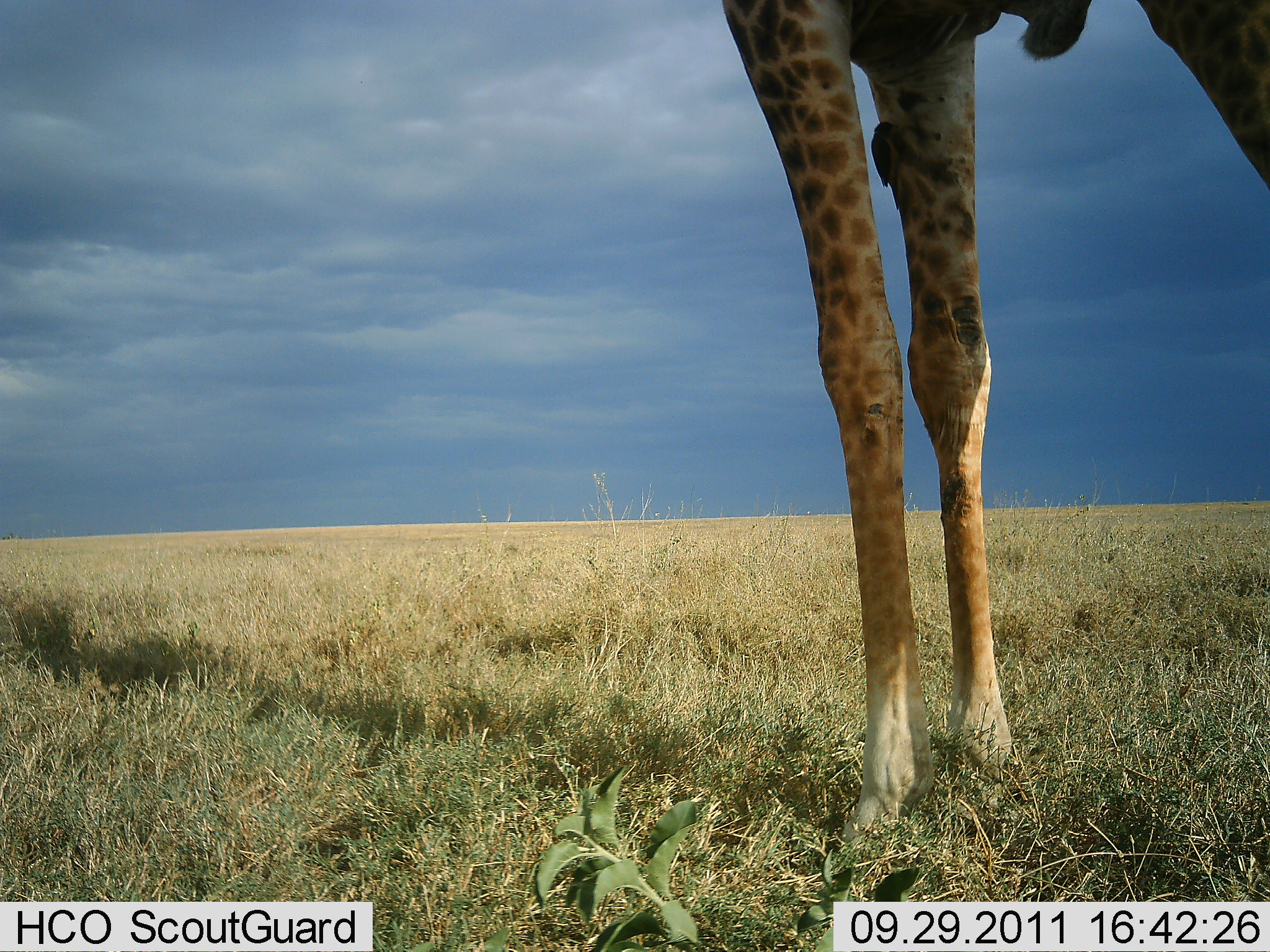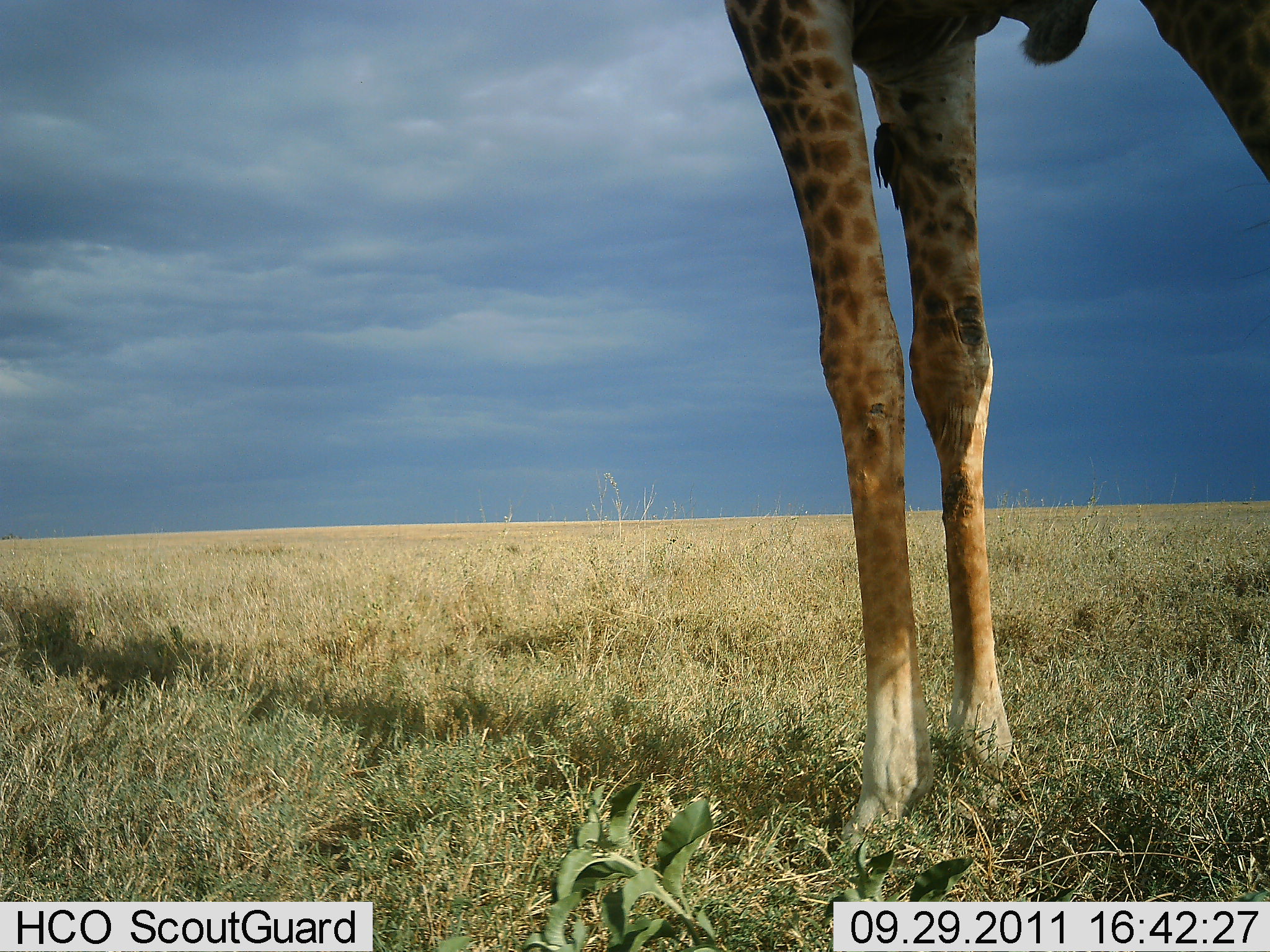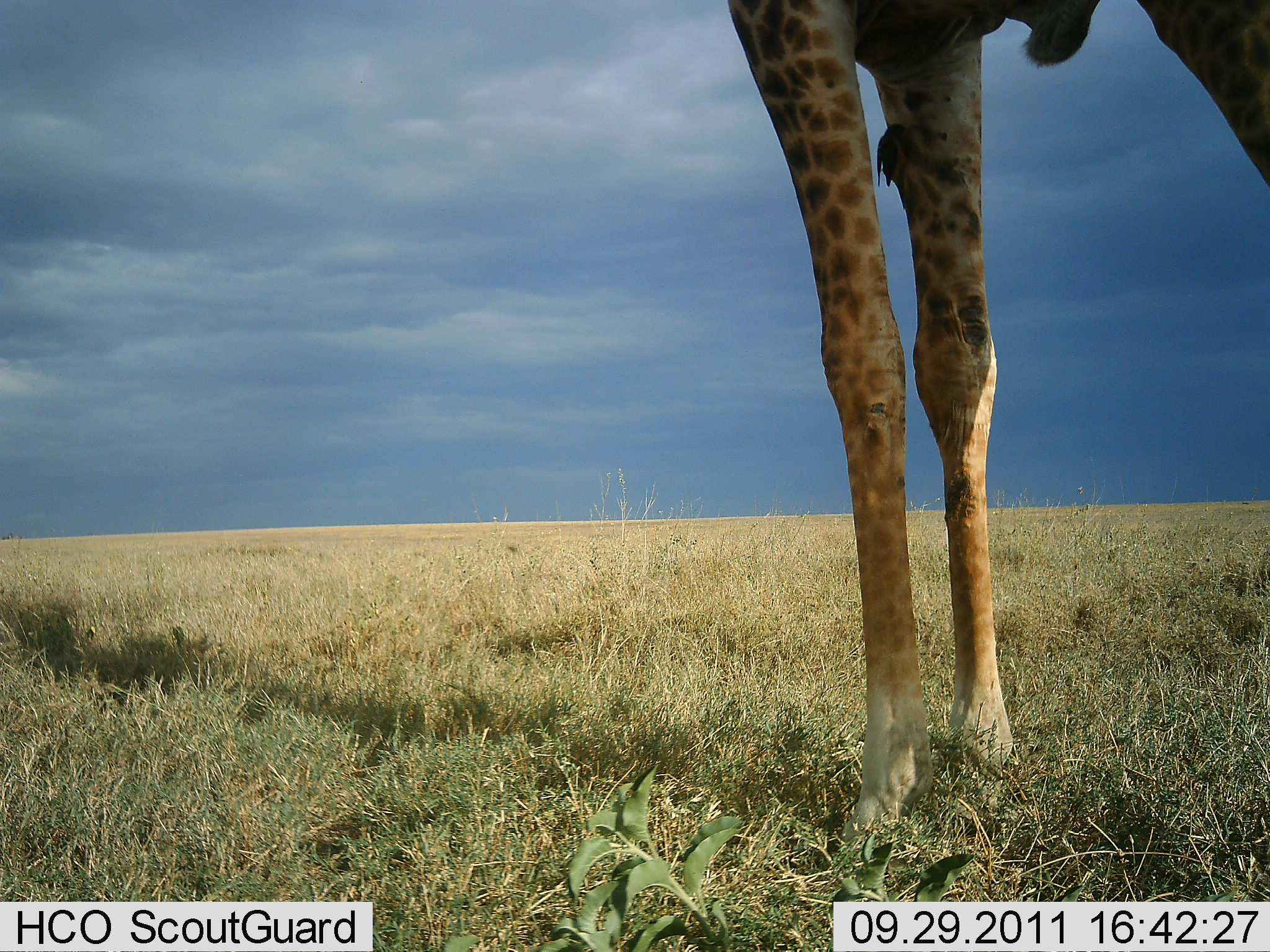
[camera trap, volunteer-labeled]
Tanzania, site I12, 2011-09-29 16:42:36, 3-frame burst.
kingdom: Animalia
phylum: Chordata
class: Mammalia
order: Artiodactyla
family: Giraffidae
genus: Giraffa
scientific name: Giraffa camelopardalis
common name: giraffe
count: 1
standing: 100%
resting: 0%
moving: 0%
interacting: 0%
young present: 0%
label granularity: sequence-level